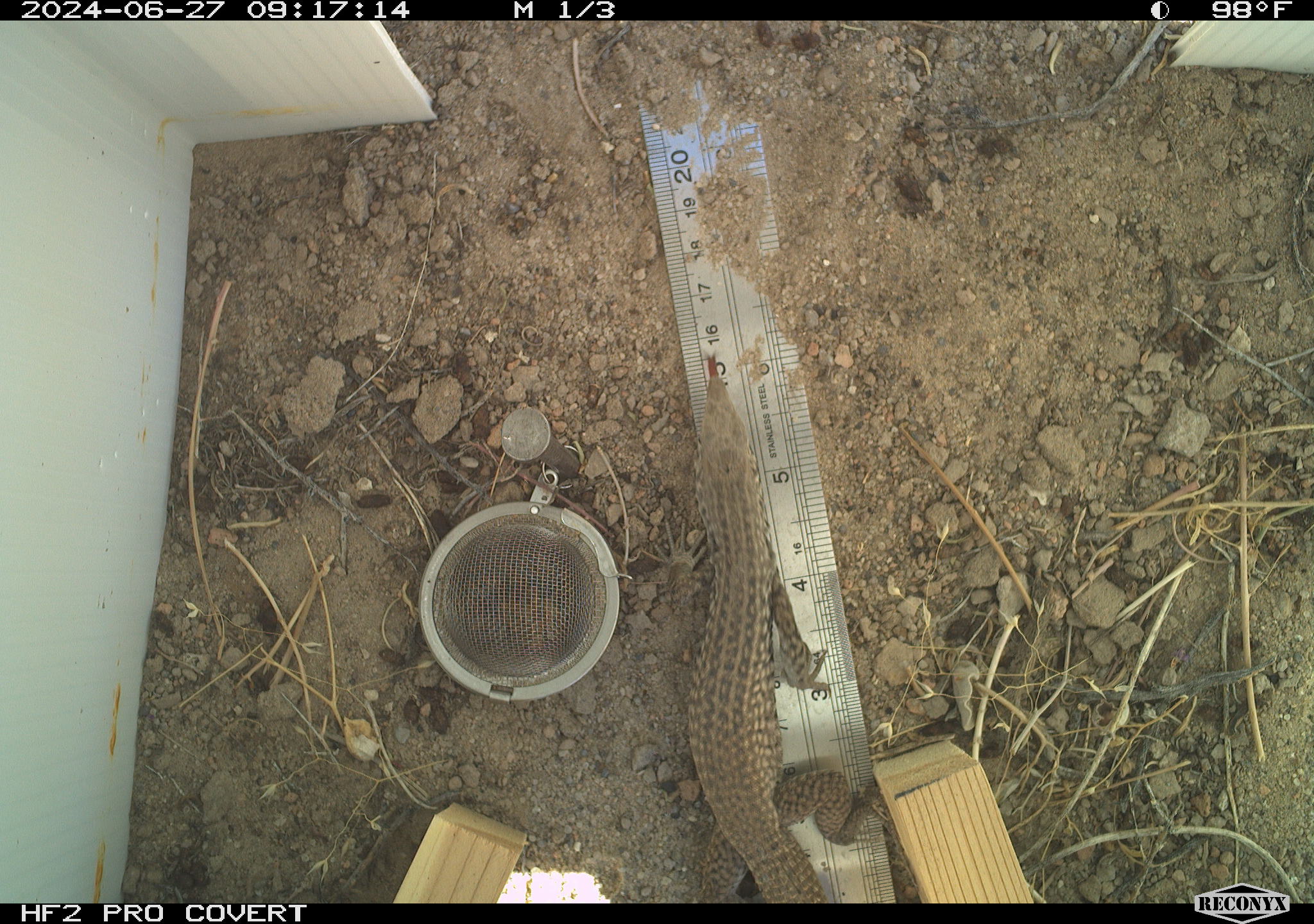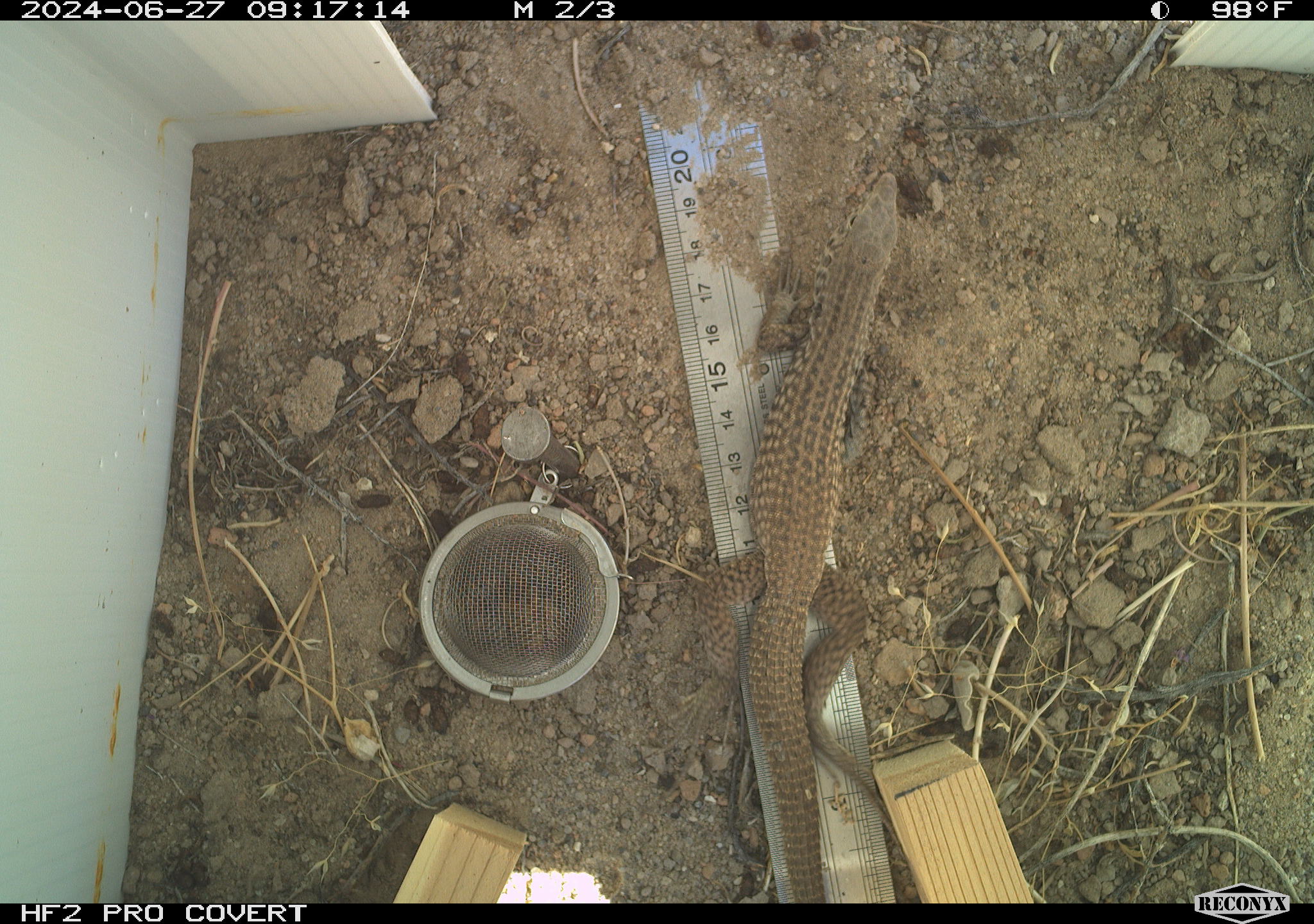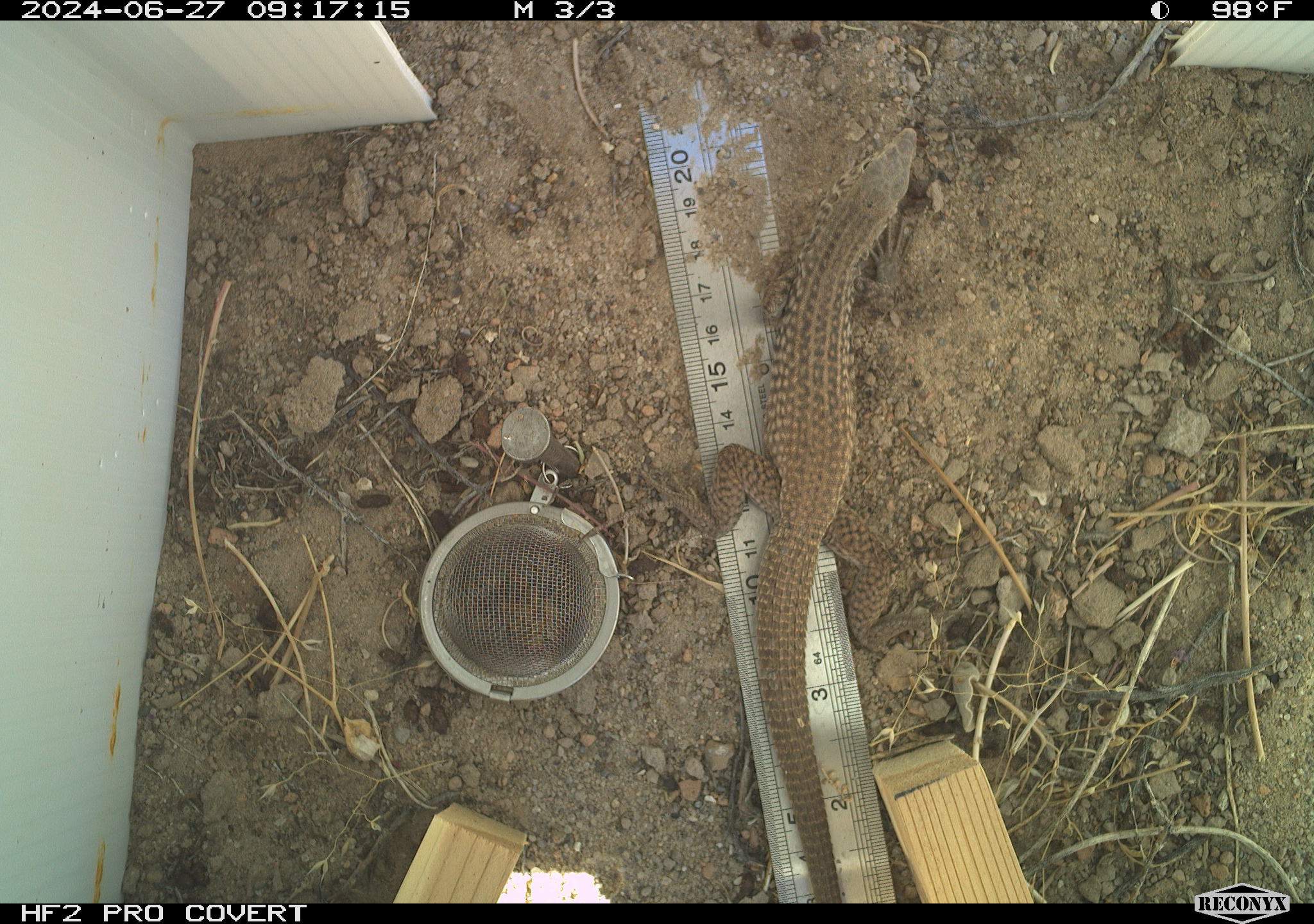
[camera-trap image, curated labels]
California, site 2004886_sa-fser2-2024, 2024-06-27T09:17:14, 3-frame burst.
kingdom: Animalia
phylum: Chordata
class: Reptilia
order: Squamata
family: Colubridae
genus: Masticophis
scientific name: Masticophis flagellum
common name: coachwhip